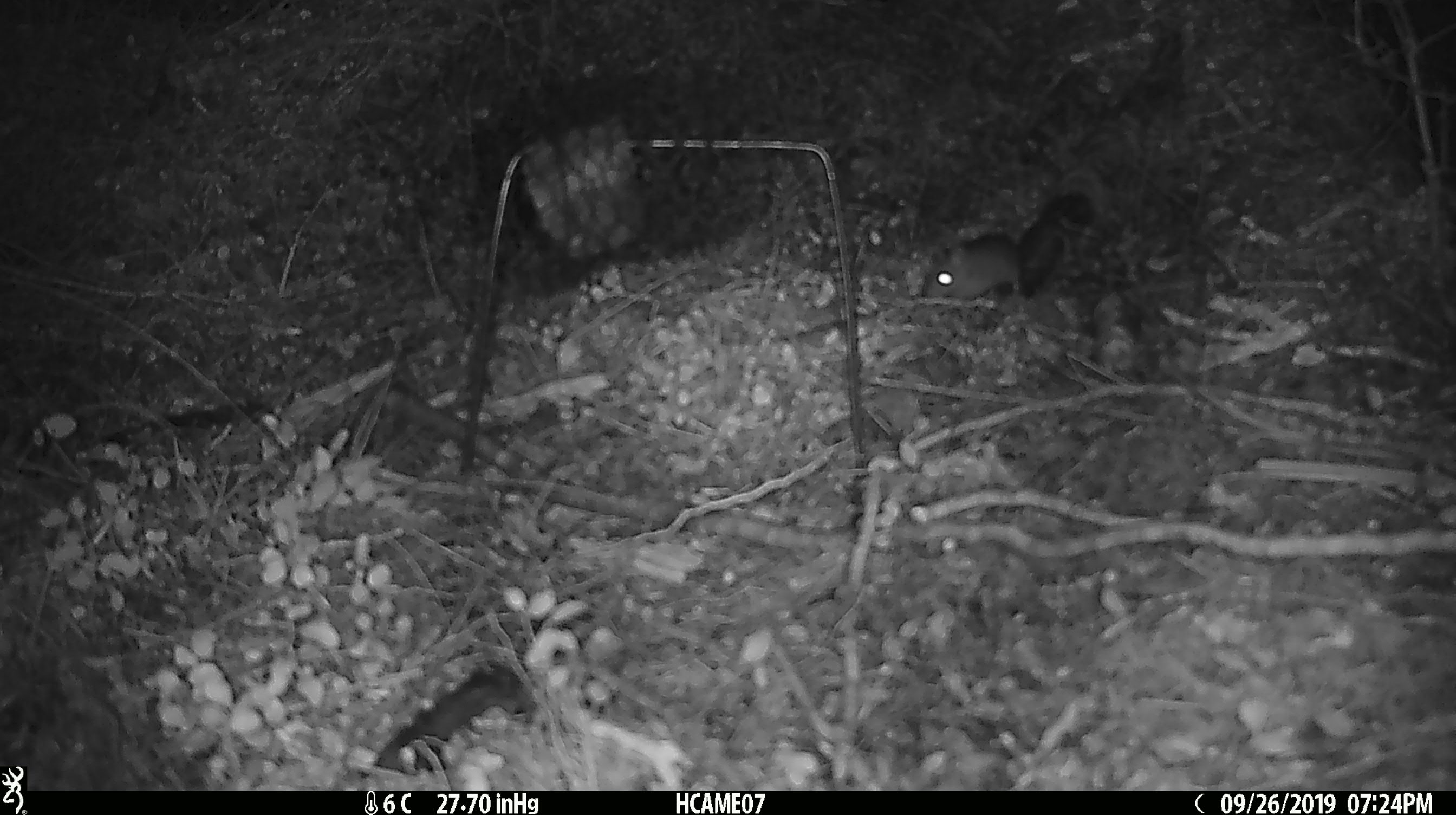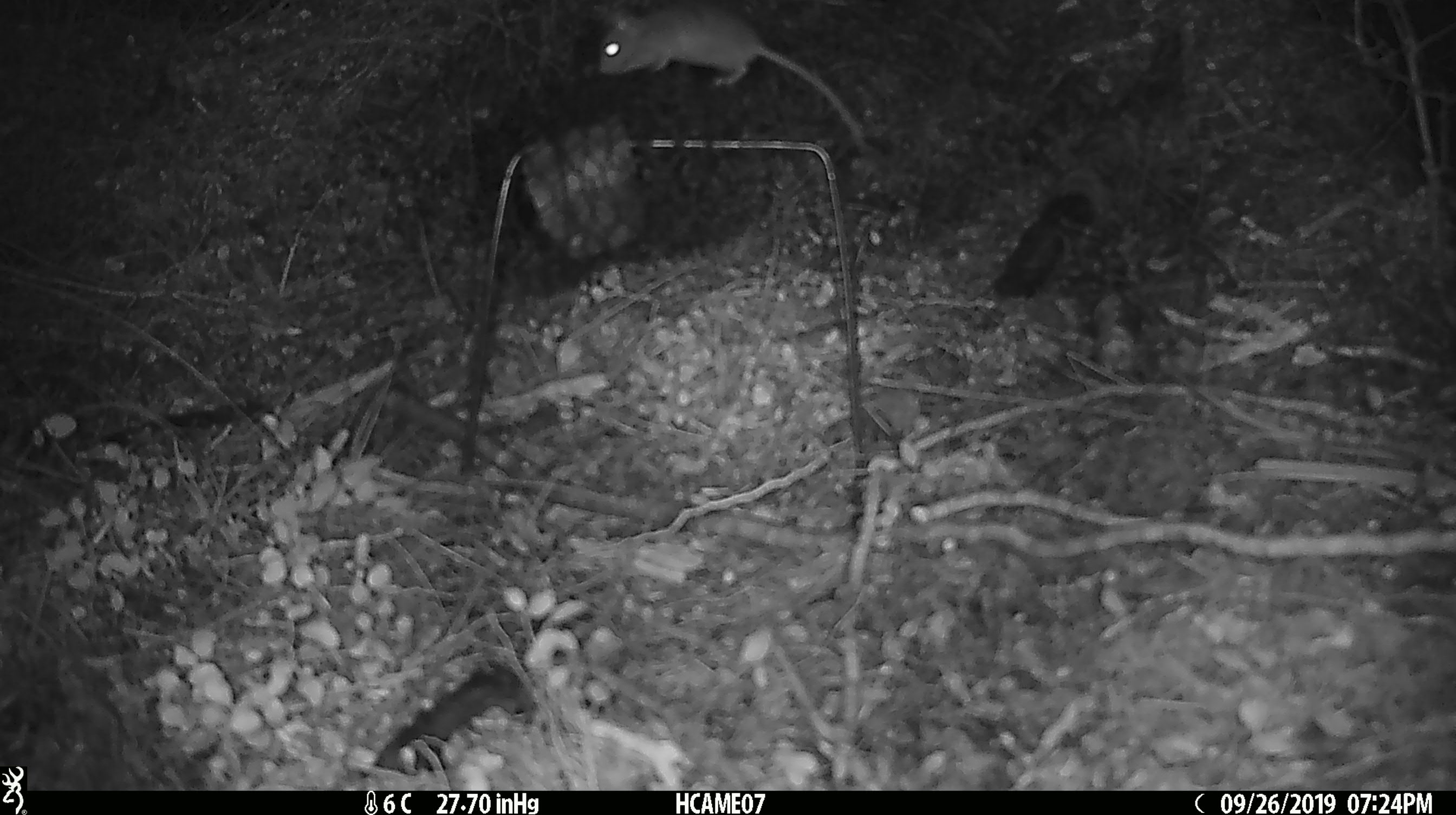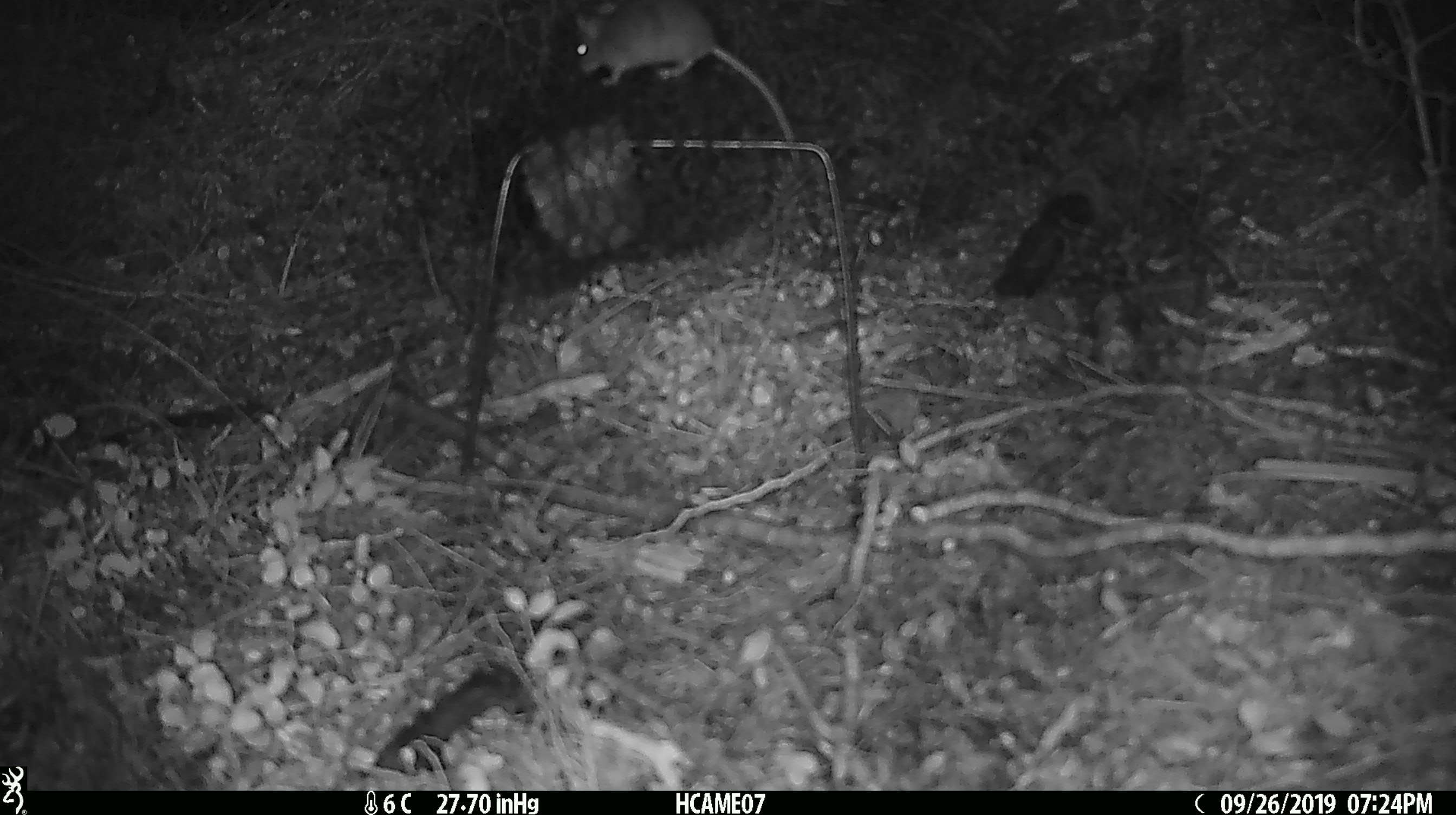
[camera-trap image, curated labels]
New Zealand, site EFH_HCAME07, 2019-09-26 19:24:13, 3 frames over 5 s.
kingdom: Animalia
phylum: Chordata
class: Mammalia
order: Rodentia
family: Muridae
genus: Mus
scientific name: Mus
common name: mouse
Mouse (Mus).